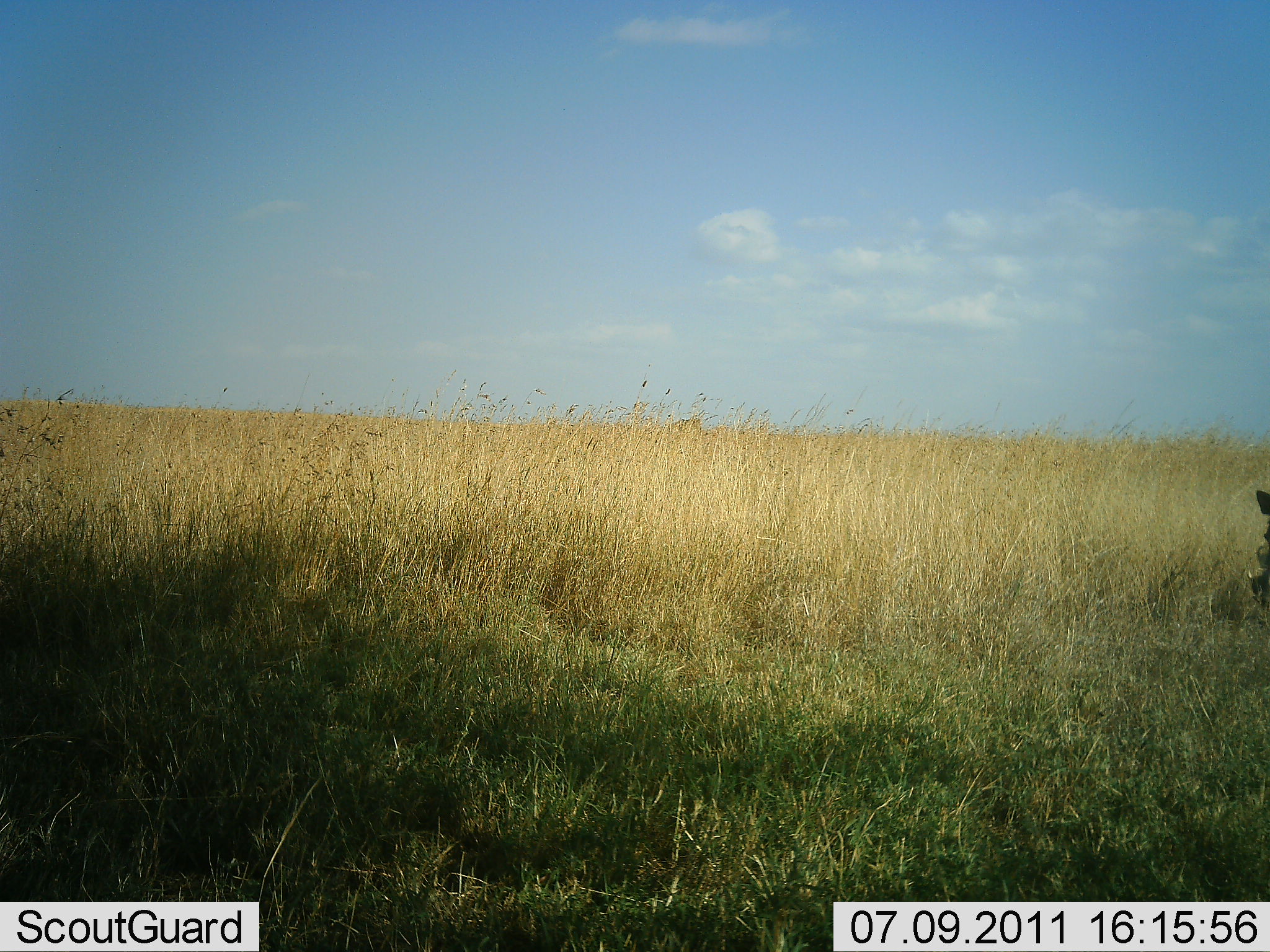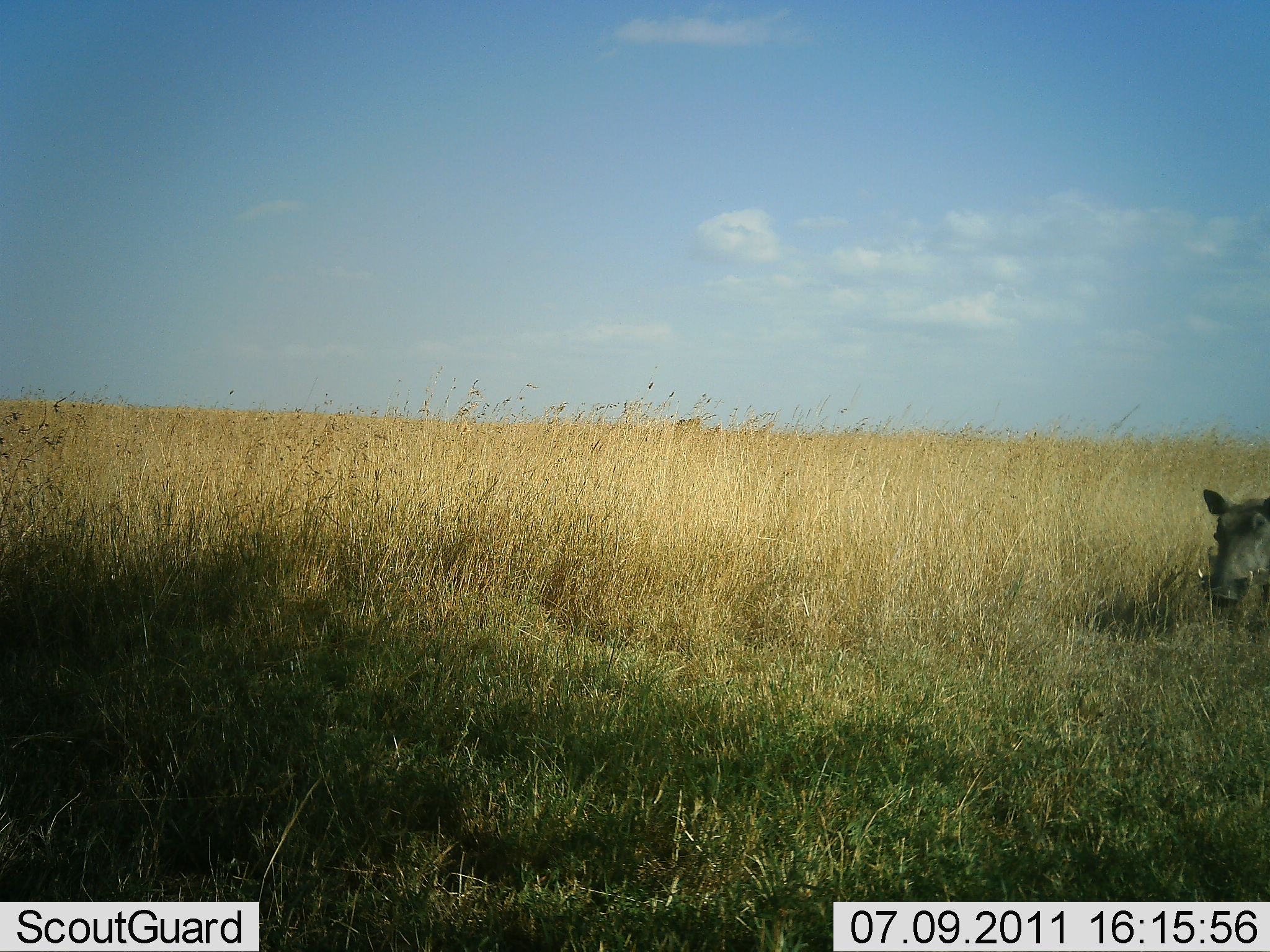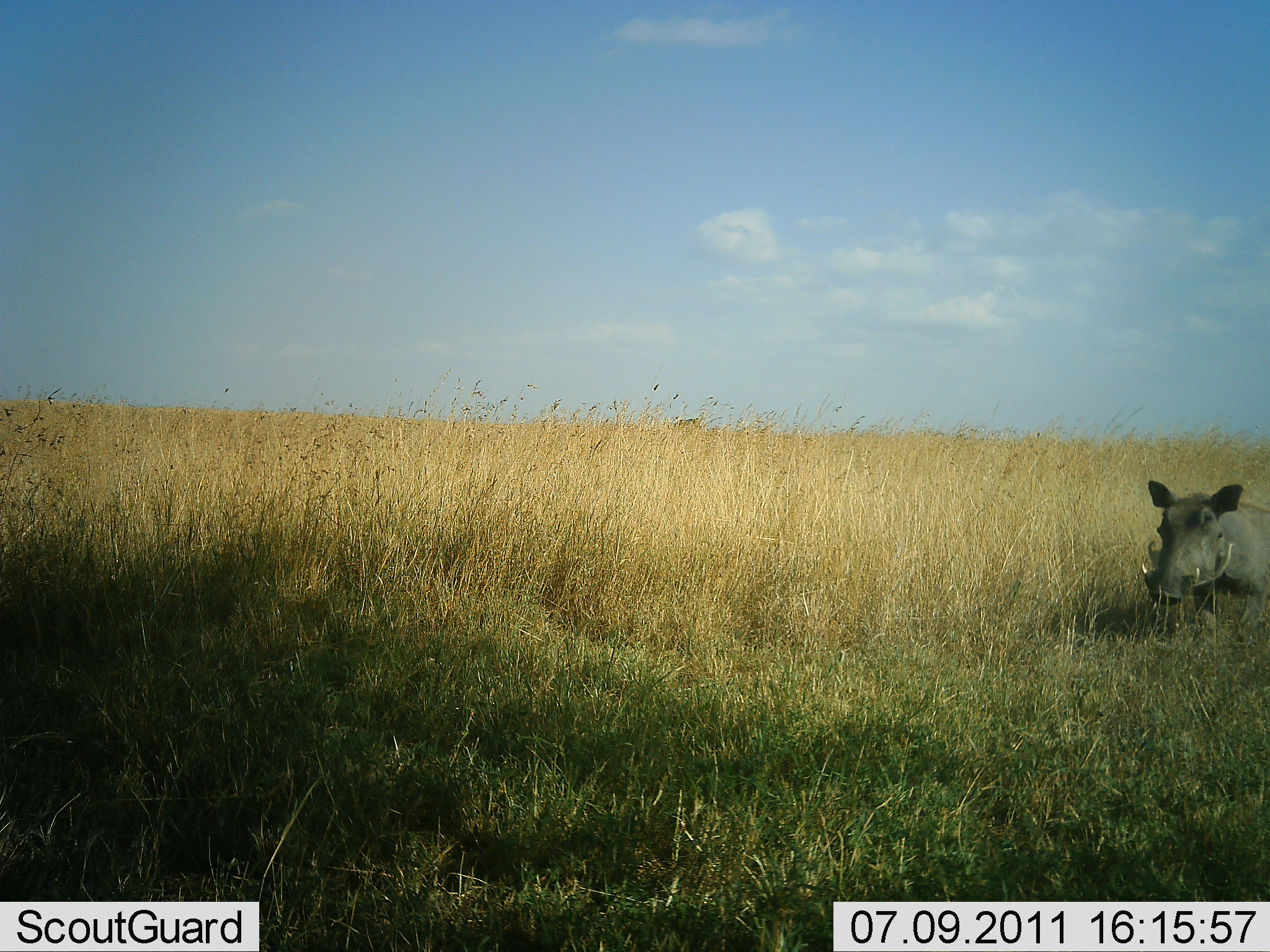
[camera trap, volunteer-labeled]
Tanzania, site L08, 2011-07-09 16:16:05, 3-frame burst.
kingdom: Animalia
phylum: Chordata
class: Mammalia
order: Artiodactyla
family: Suidae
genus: Phacochoerus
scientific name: Phacochoerus africanus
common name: warthog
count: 1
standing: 10%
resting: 0%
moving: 100%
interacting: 0%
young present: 0%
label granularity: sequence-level